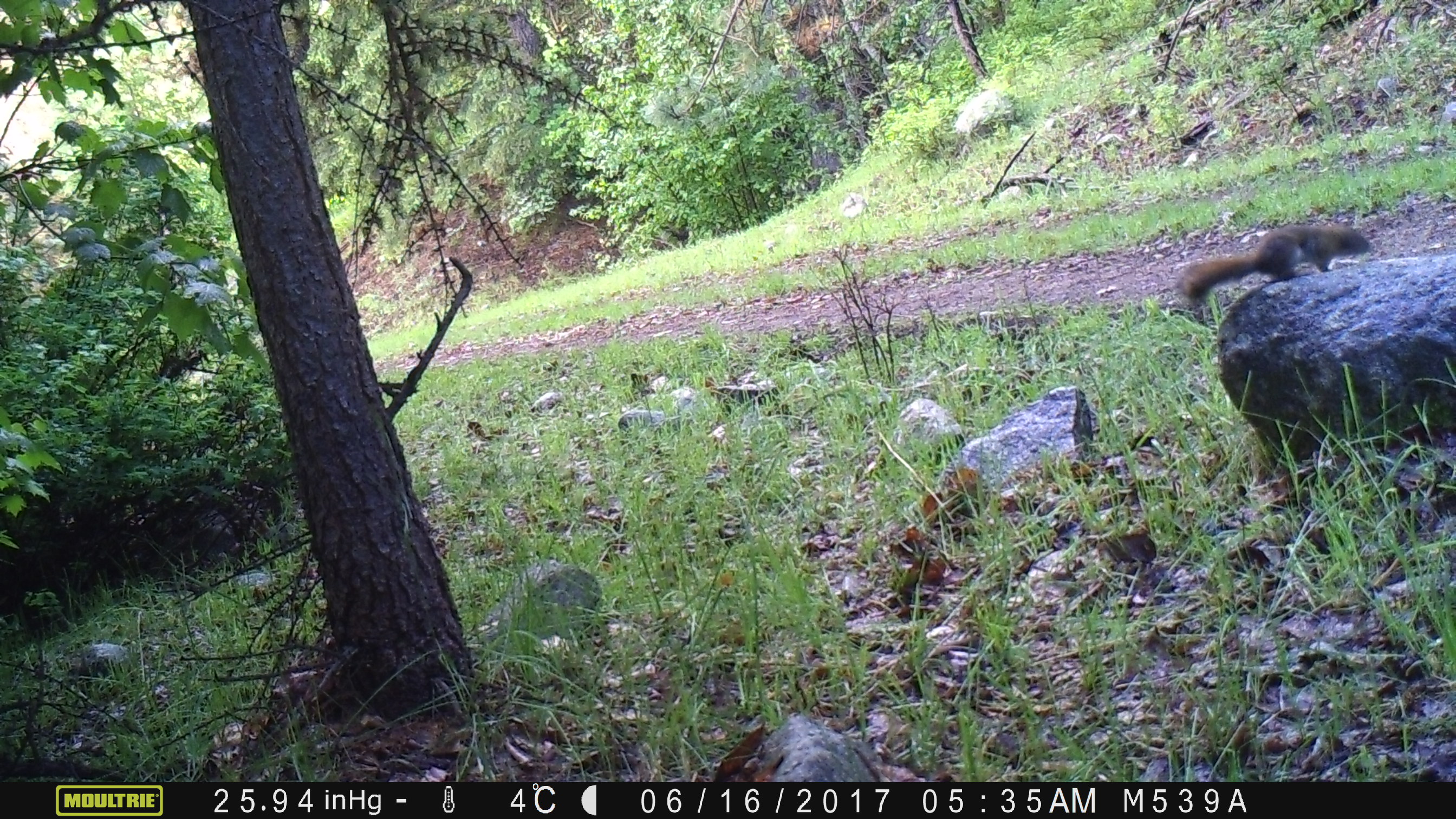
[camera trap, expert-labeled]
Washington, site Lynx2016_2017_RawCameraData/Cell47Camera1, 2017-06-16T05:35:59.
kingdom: Animalia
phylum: Chordata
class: Mammalia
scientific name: Mammalia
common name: small mammal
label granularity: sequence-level